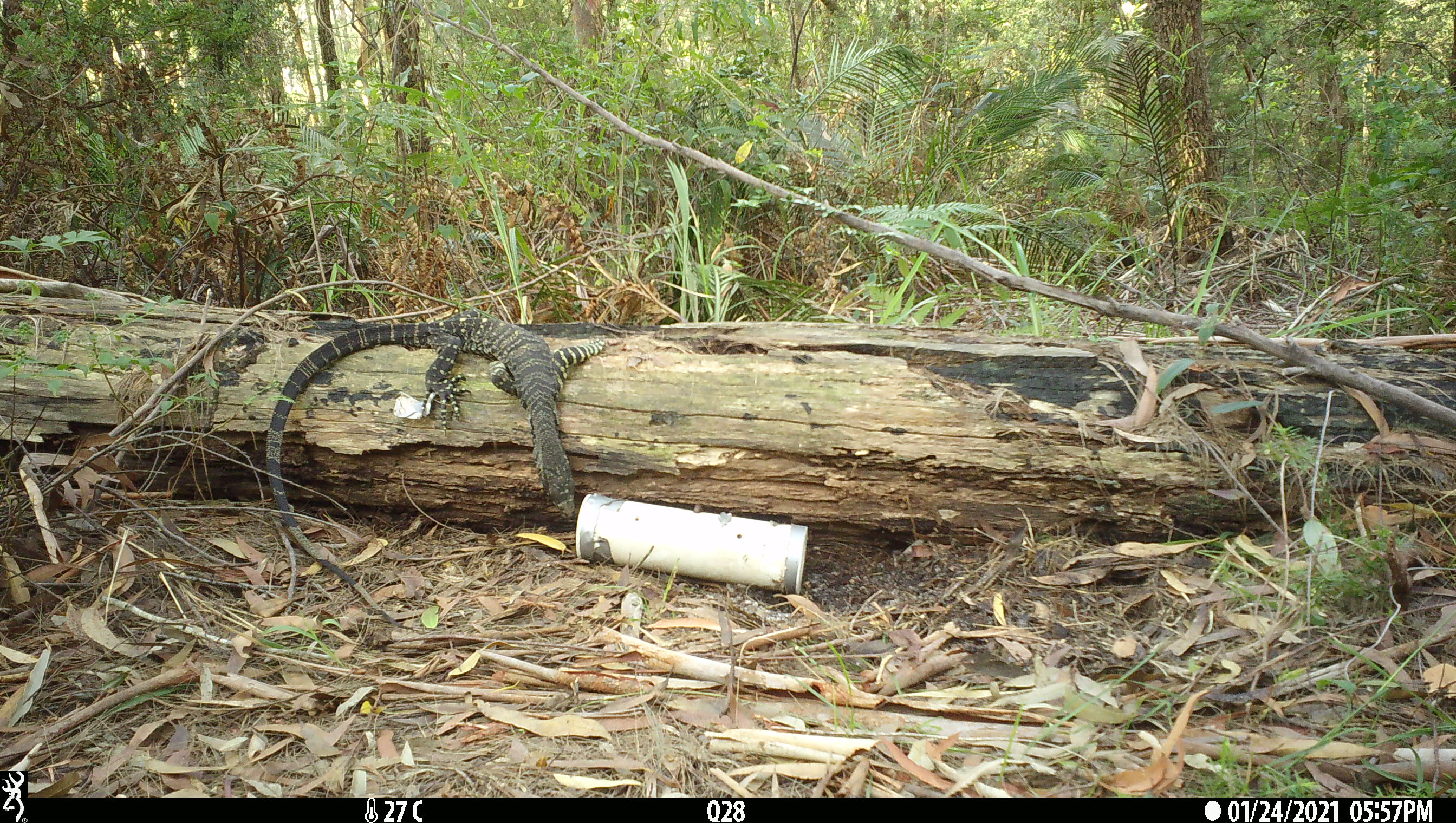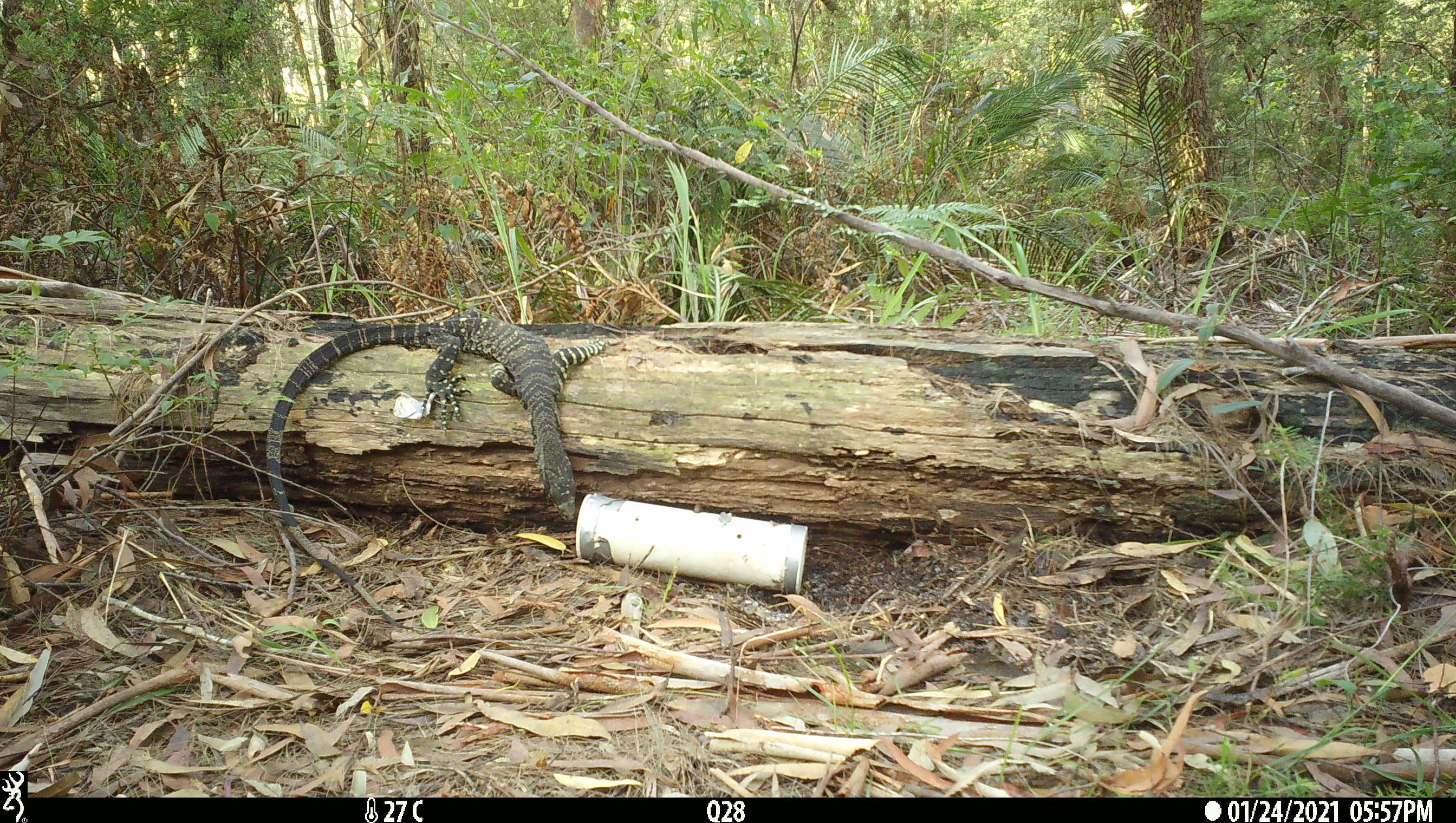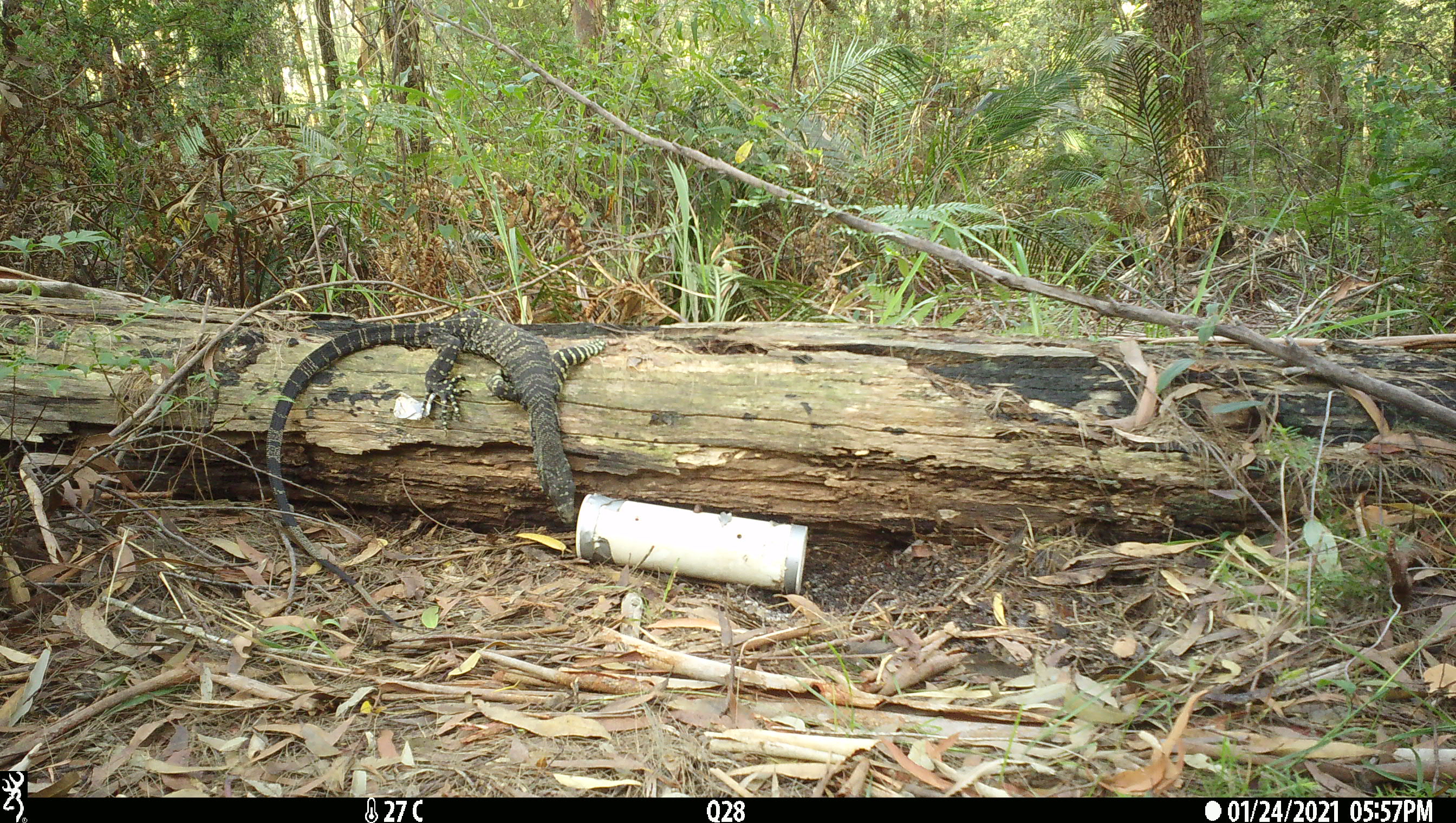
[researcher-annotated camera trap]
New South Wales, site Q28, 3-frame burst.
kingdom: Animalia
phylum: Chordata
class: Reptilia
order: Squamata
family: Varanidae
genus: Varanus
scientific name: Varanus varius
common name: lace monitor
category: goanna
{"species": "goanna (lace monitor) (Varanus varius)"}